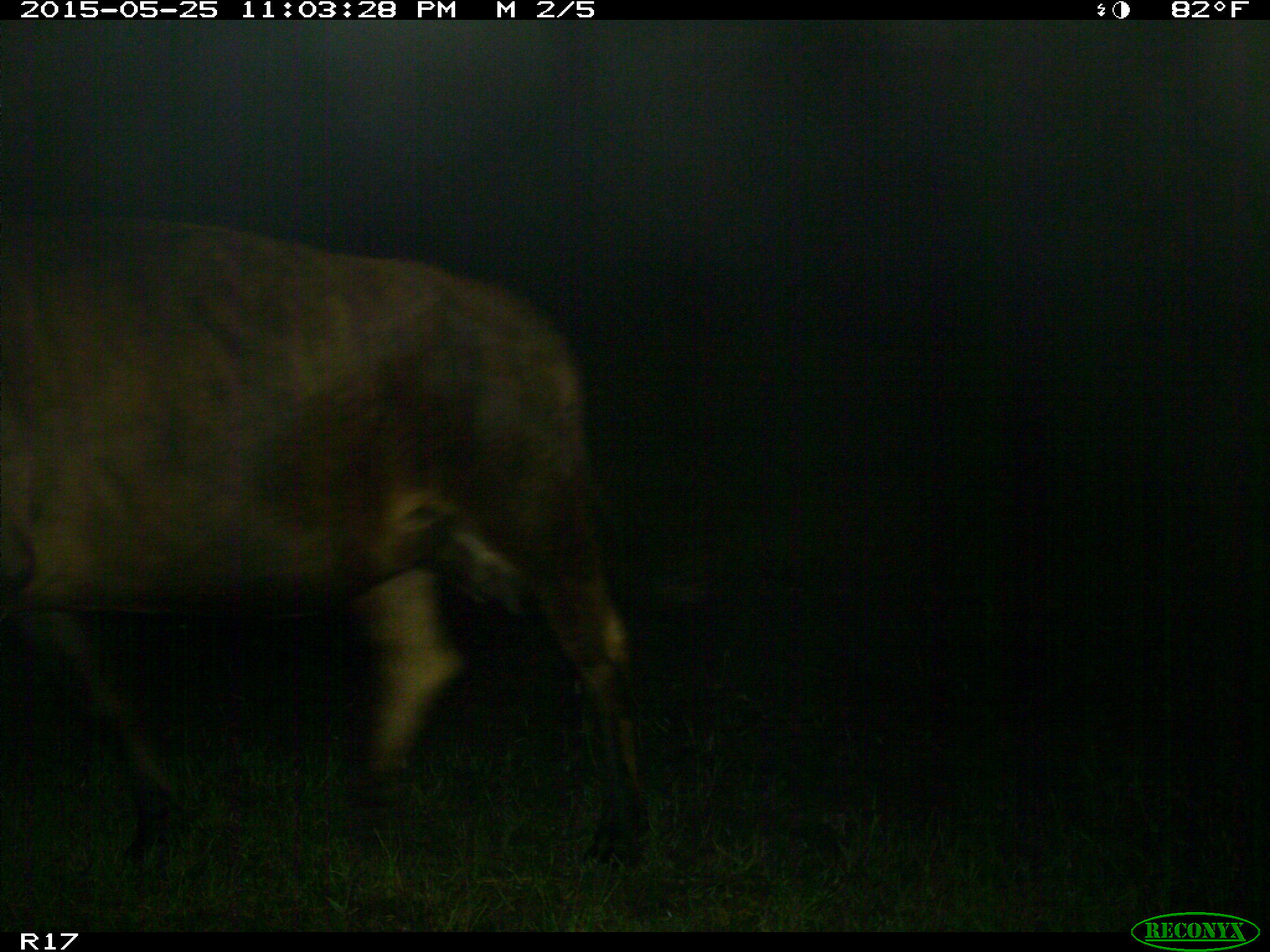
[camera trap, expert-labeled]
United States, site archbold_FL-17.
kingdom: Animalia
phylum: Chordata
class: Mammalia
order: Artiodactyla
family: Bovidae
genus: Bos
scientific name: Bos taurus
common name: domestic cow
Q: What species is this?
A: Bos taurus (domestic cow).